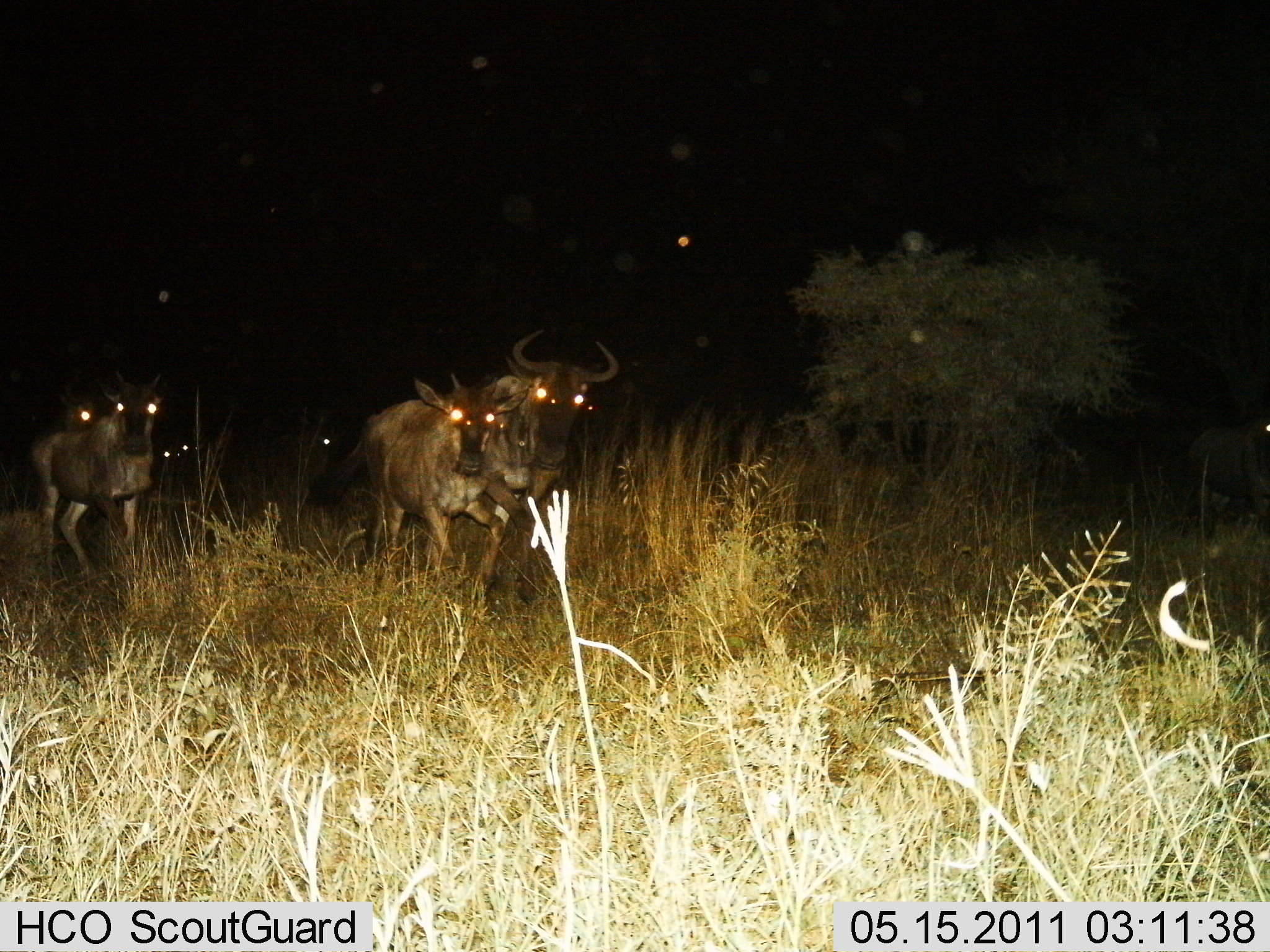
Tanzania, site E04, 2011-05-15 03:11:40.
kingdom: Animalia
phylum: Chordata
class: Mammalia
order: Artiodactyla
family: Bovidae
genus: Connochaetes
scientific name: Connochaetes taurinus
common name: blue wildebeest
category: wildebeest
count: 4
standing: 15%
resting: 8%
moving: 85%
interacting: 0%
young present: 23%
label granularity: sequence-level